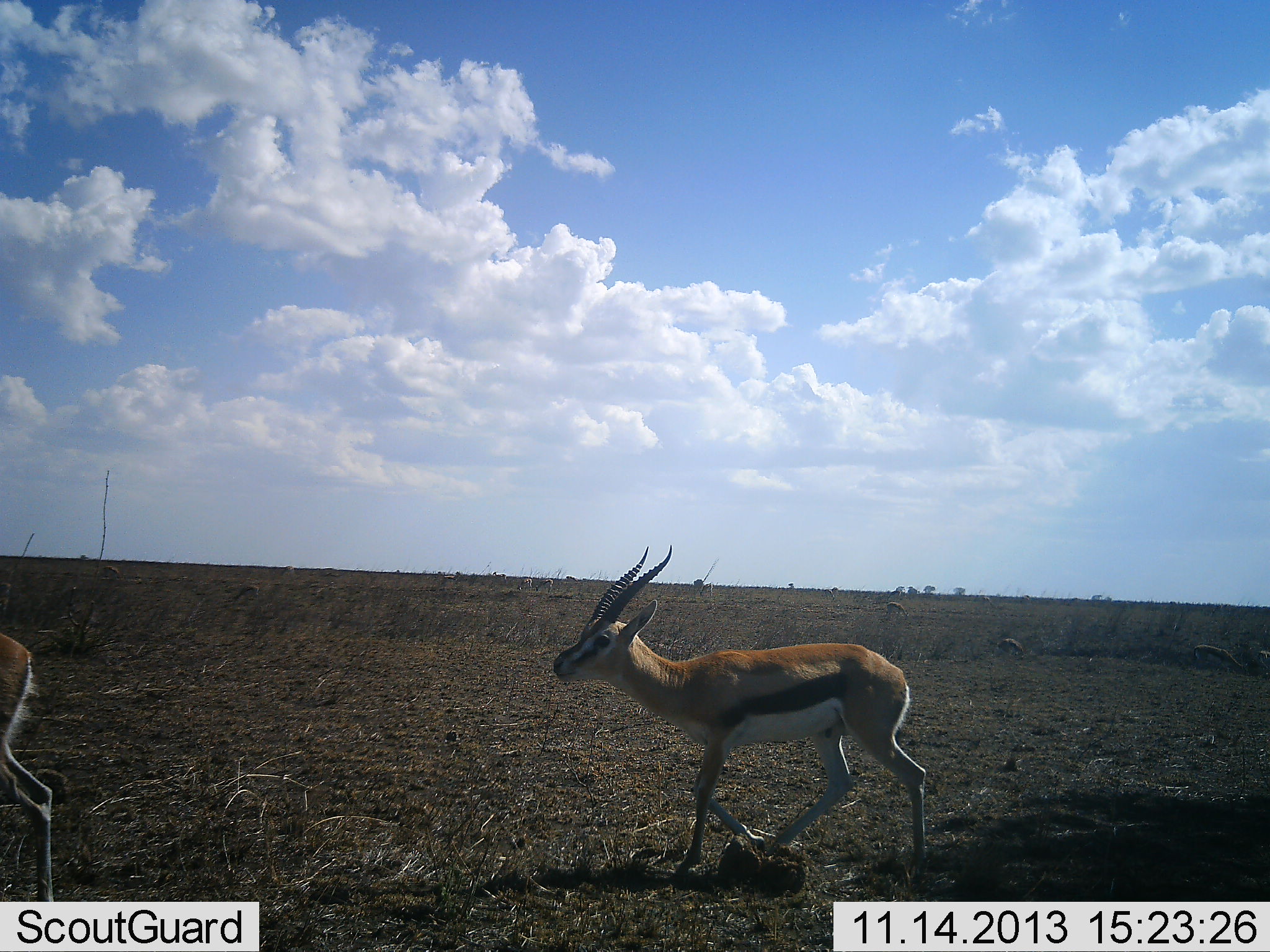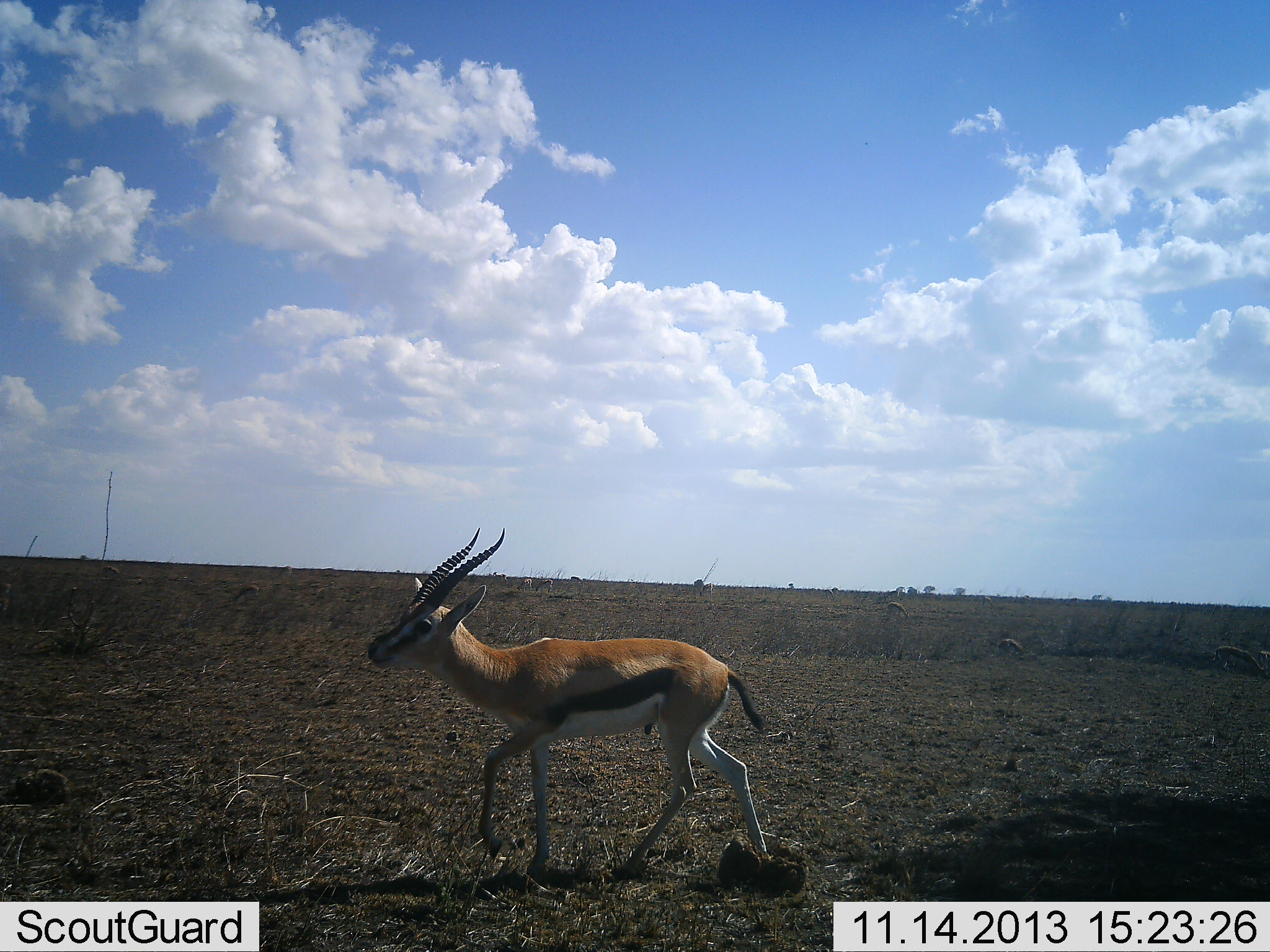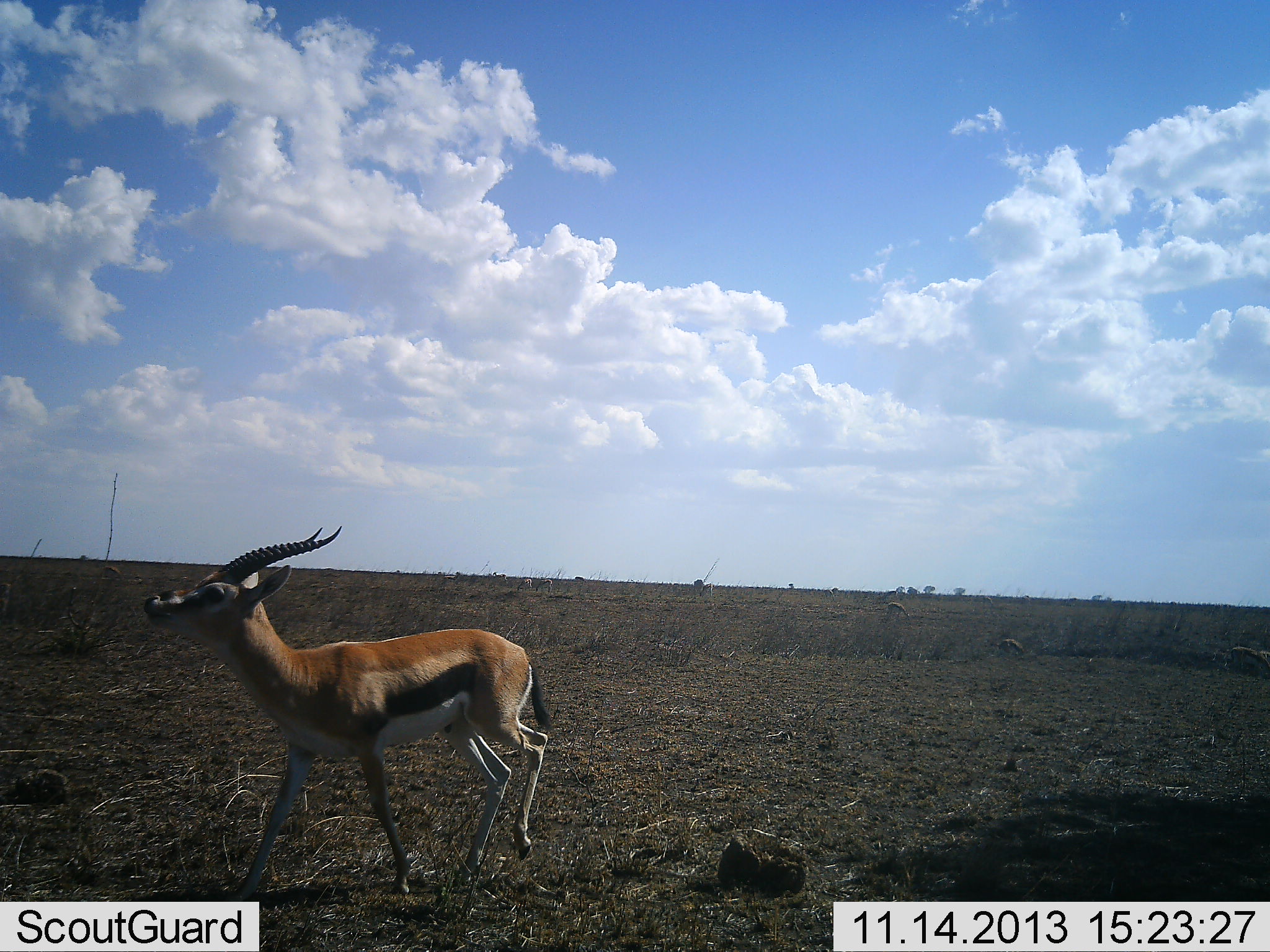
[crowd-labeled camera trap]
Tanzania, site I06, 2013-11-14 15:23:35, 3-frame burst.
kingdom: Animalia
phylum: Chordata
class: Mammalia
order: Artiodactyla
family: Bovidae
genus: Eudorcas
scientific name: Eudorcas thomsonii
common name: thomson's gazelle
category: gazellethomsons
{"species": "gazellethomsons (thomson's gazelle) (Eudorcas thomsonii)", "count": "2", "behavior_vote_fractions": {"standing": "11%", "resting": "0%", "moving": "100%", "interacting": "5%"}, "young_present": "0%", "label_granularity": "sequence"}